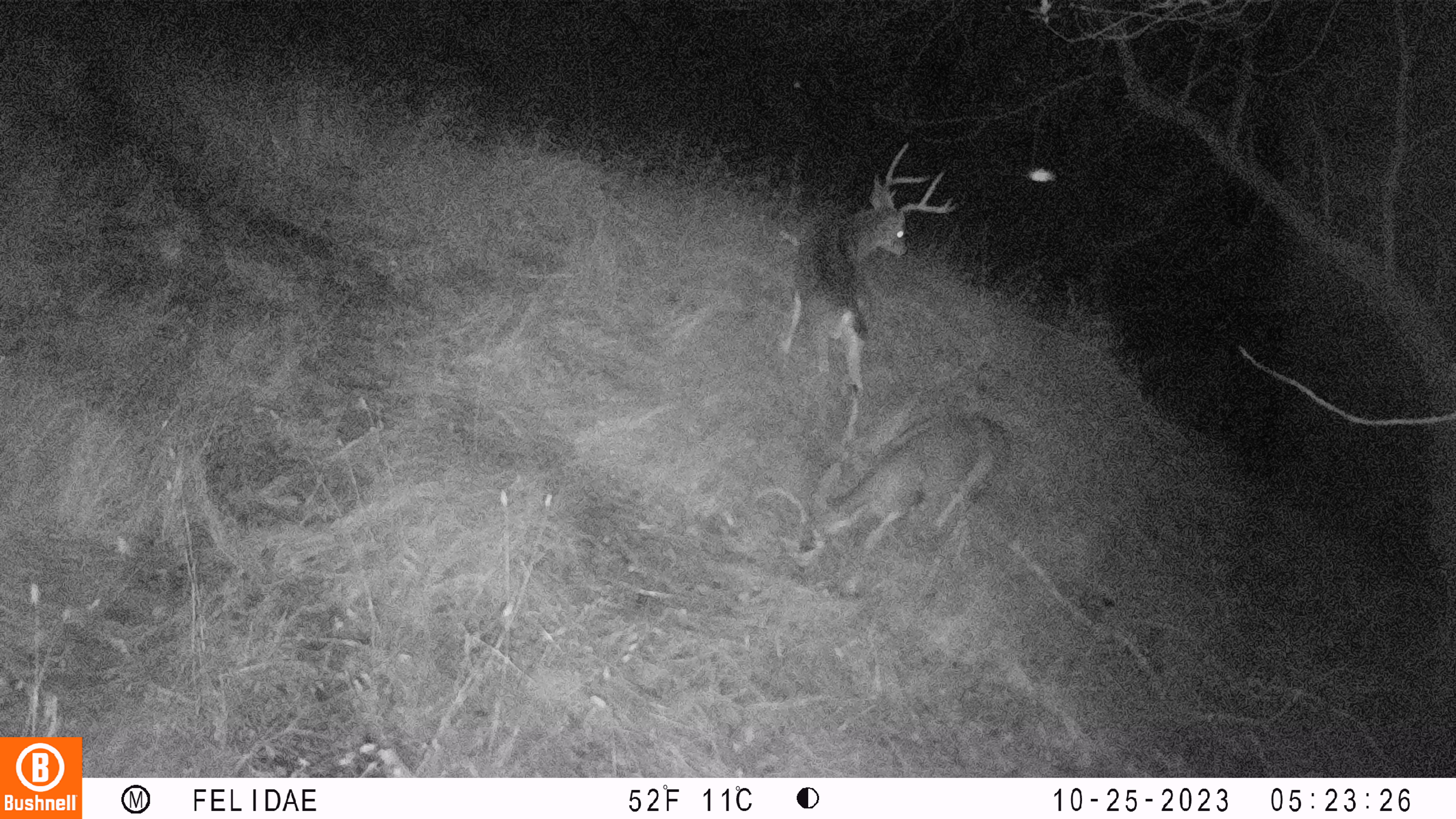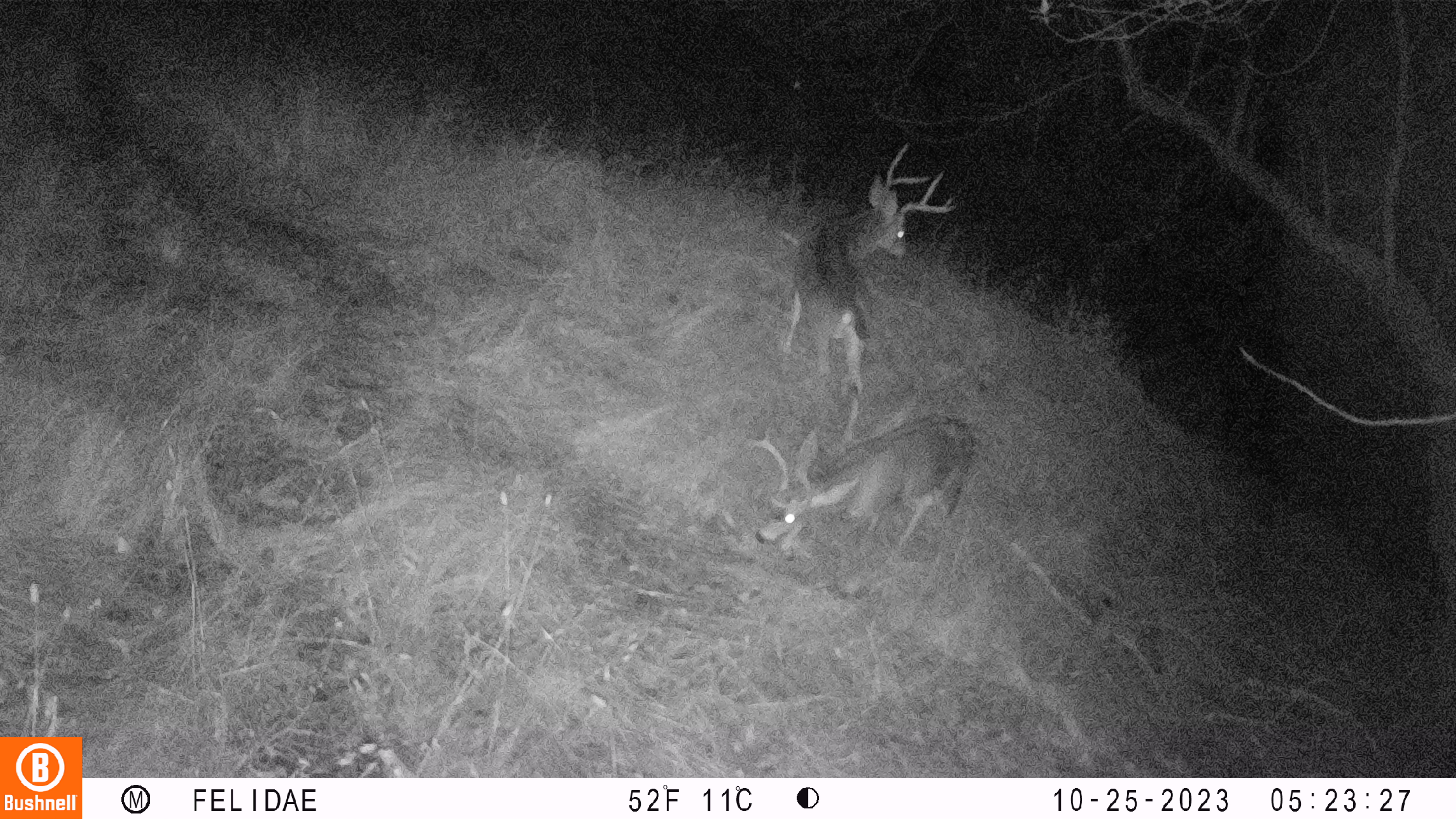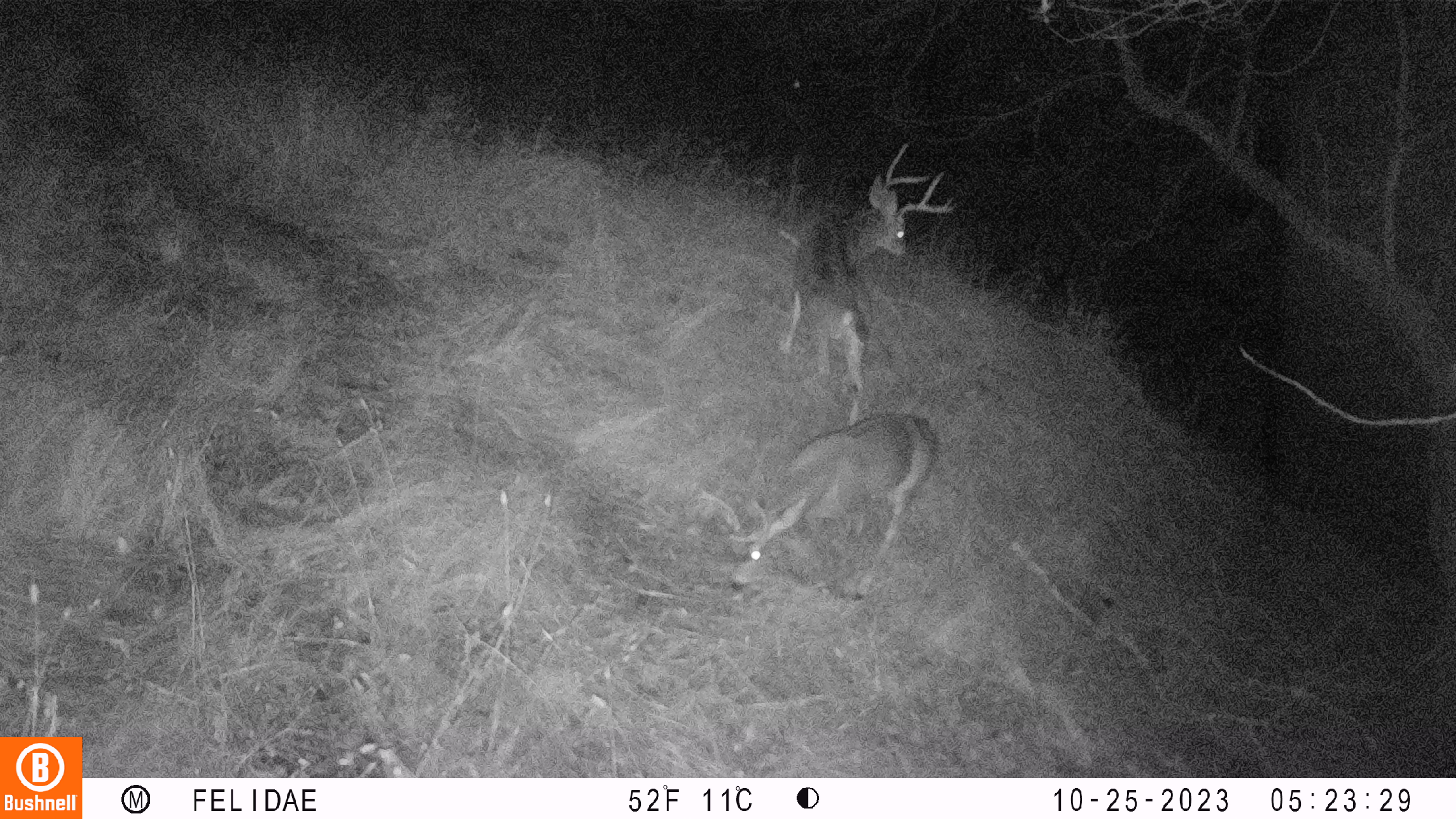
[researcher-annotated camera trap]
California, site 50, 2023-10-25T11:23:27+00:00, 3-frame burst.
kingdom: Animalia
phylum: Chordata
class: Mammalia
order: Artiodactyla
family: Cervidae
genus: Odocoileus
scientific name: Odocoileus hemionus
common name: mule deer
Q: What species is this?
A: Mule deer (Odocoileus hemionus).